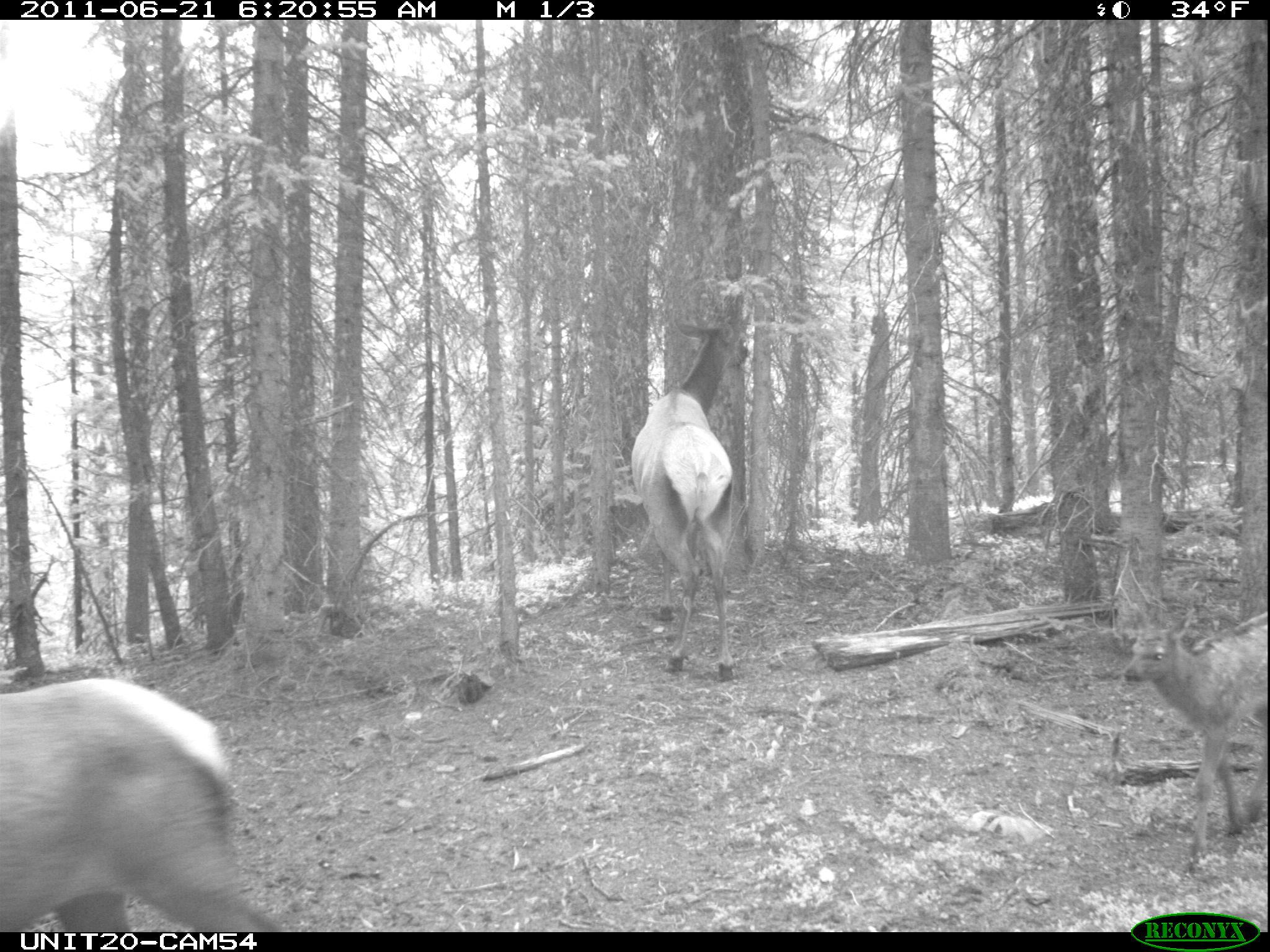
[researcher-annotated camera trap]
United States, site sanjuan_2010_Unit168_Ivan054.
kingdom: Animalia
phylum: Chordata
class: Mammalia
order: Artiodactyla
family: Cervidae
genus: Cervus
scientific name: Cervus elaphus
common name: red deer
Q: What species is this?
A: Cervus elaphus (red deer).